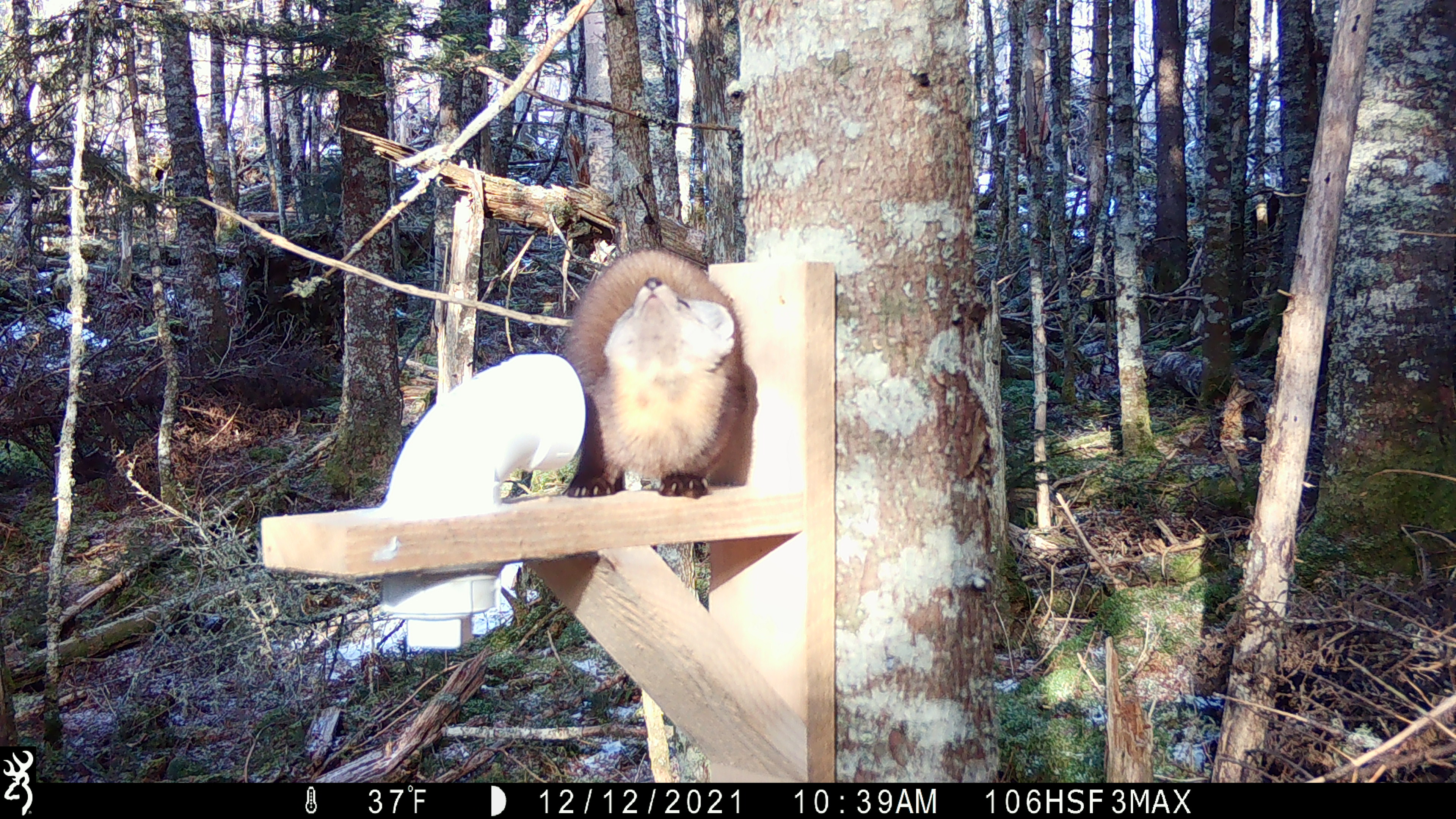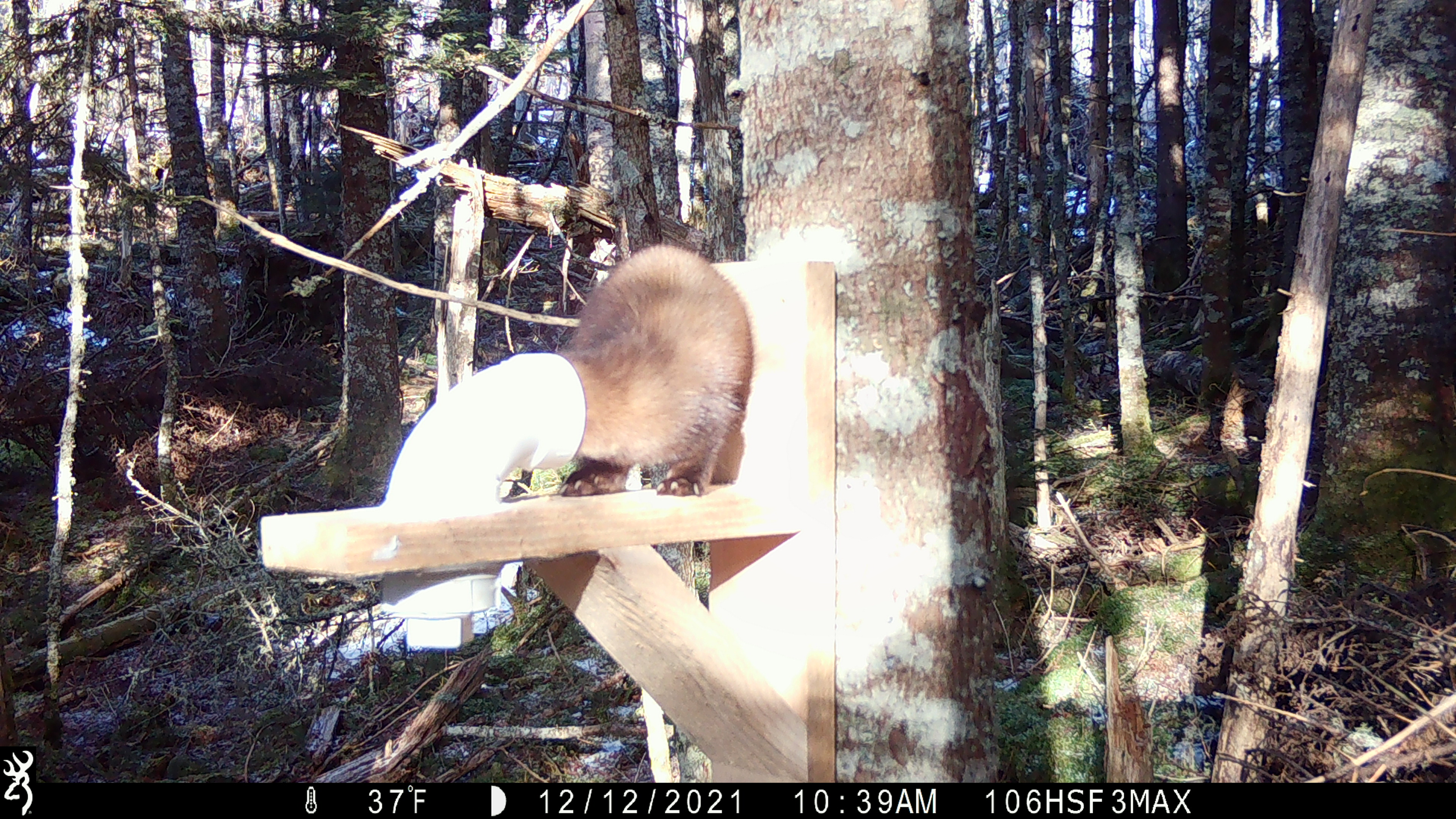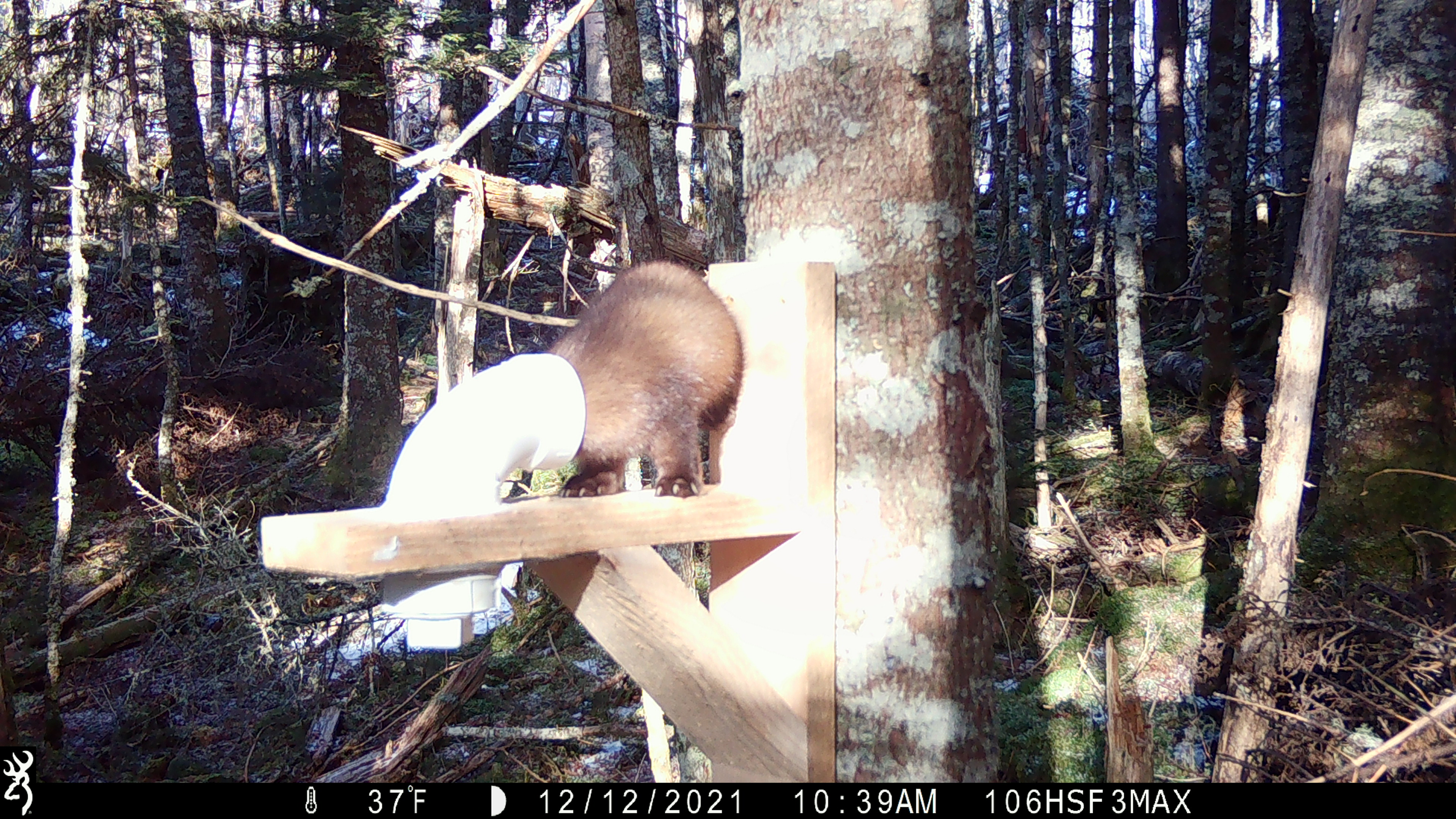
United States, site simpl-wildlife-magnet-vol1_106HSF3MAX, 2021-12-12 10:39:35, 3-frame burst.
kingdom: Animalia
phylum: Chordata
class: Mammalia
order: Carnivora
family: Mustelidae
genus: Martes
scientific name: Martes americana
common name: american marten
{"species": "american marten (Martes americana)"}